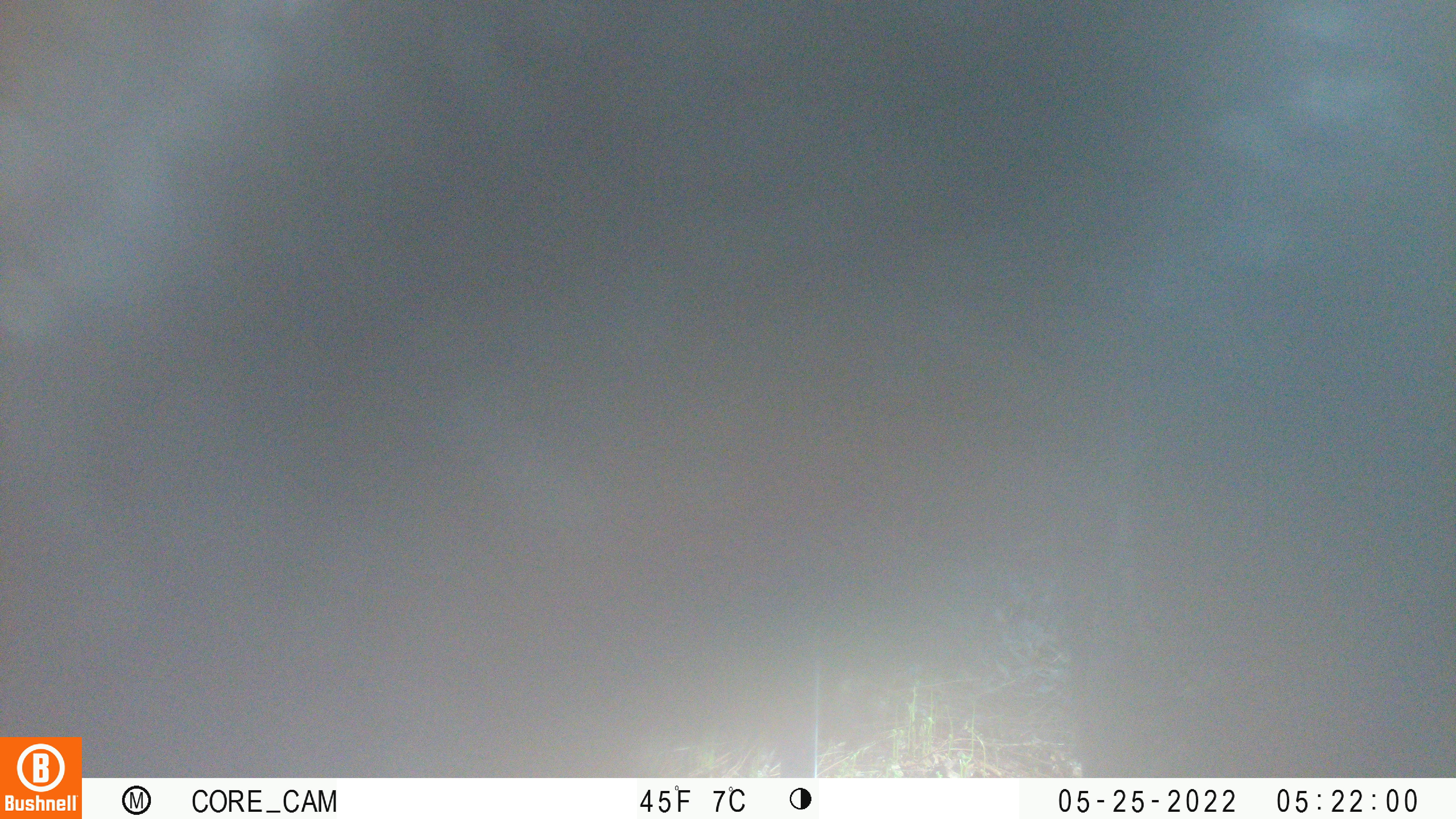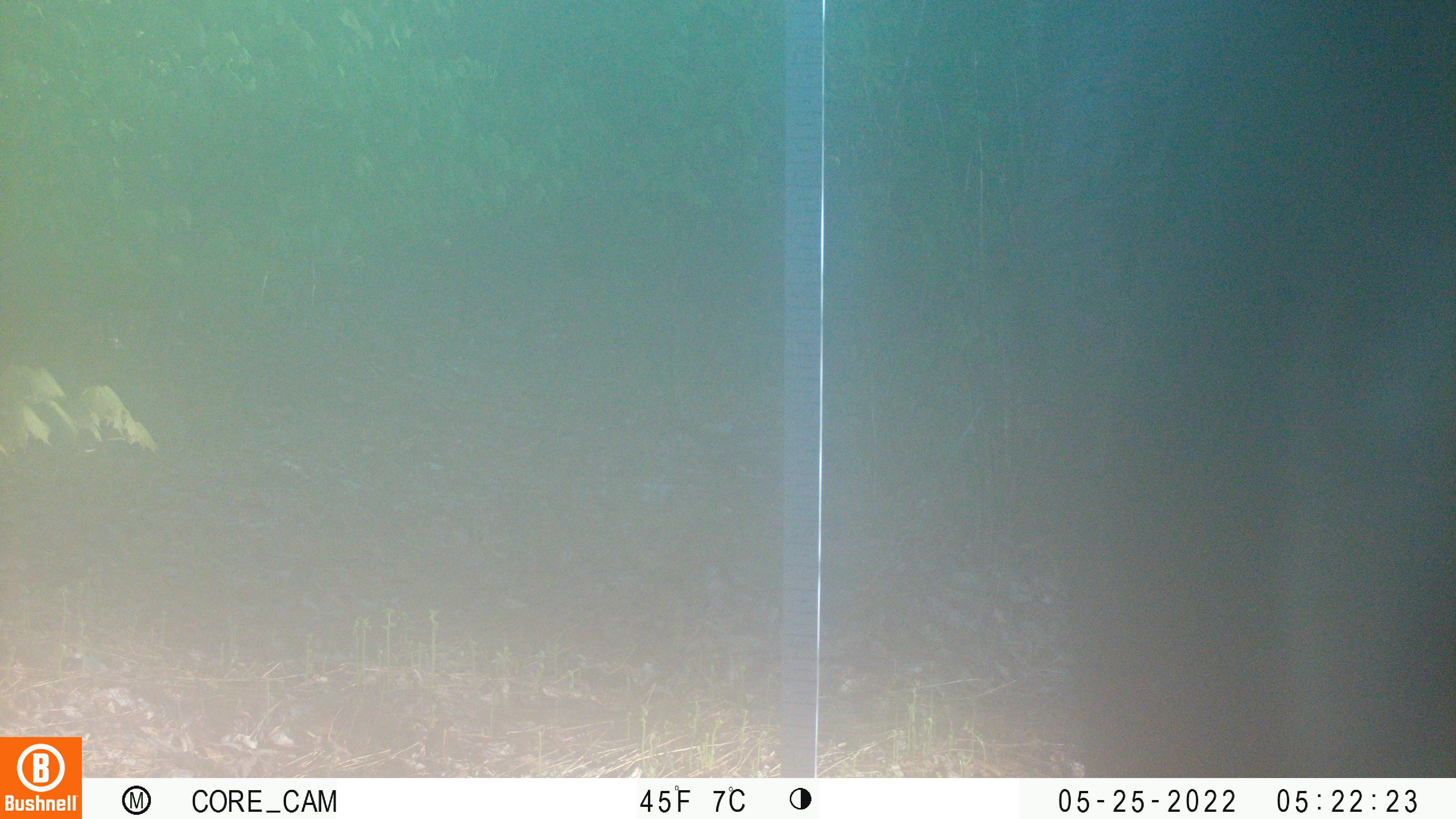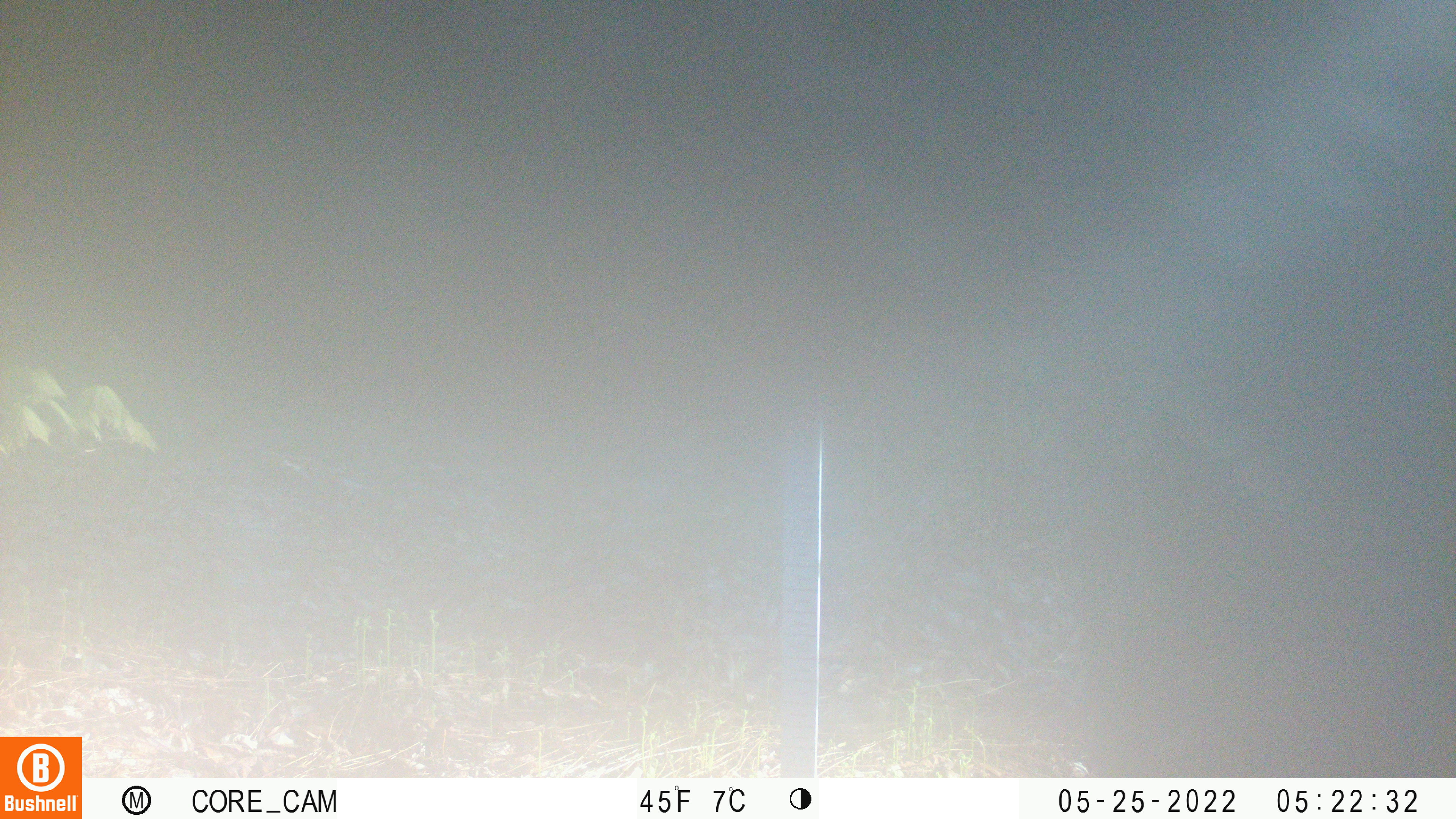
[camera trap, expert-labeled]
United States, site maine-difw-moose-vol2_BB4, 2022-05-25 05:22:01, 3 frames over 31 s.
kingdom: Animalia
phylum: Chordata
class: Mammalia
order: Artiodactyla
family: Cervidae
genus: Alces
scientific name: Alces alces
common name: moose